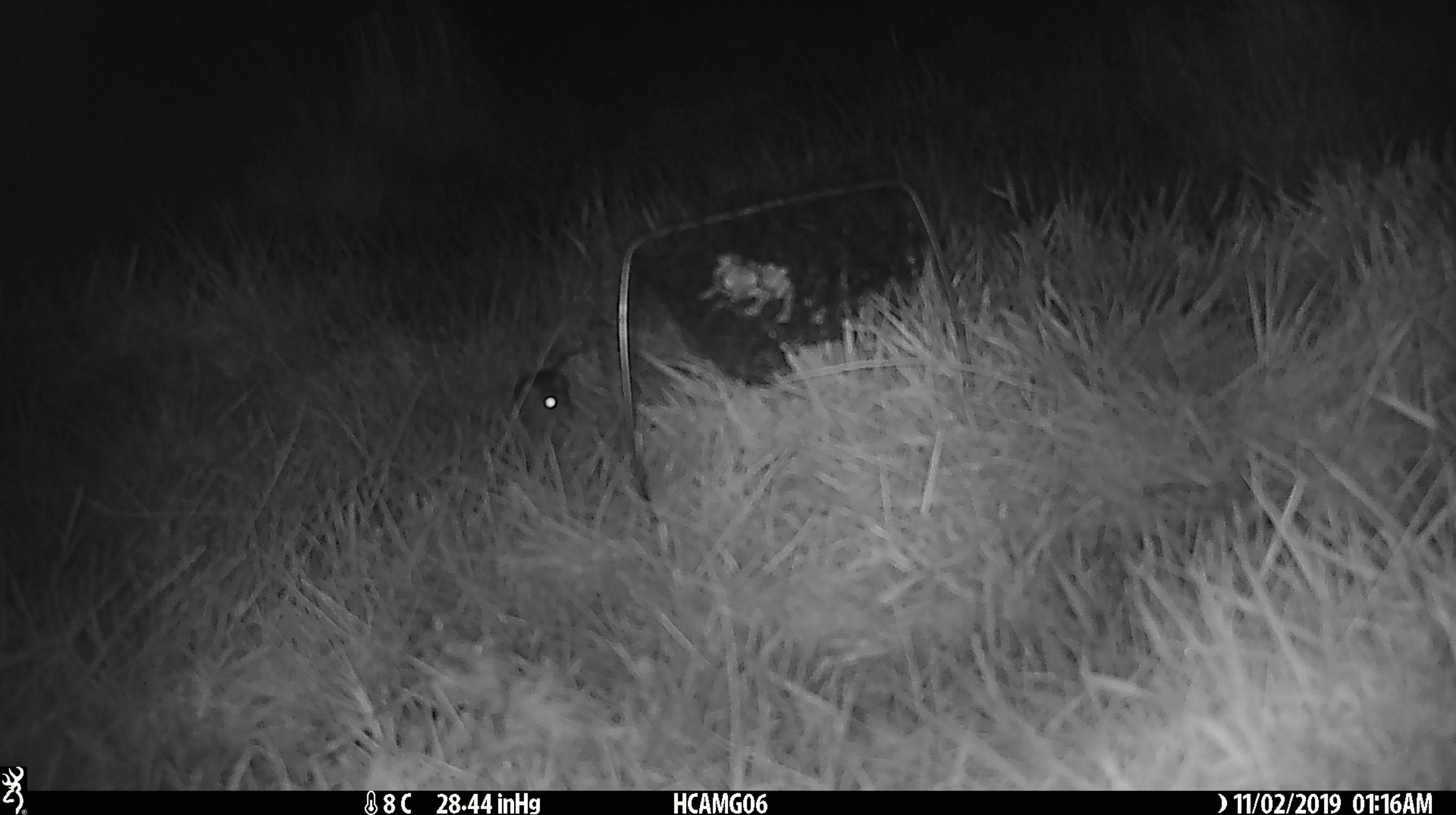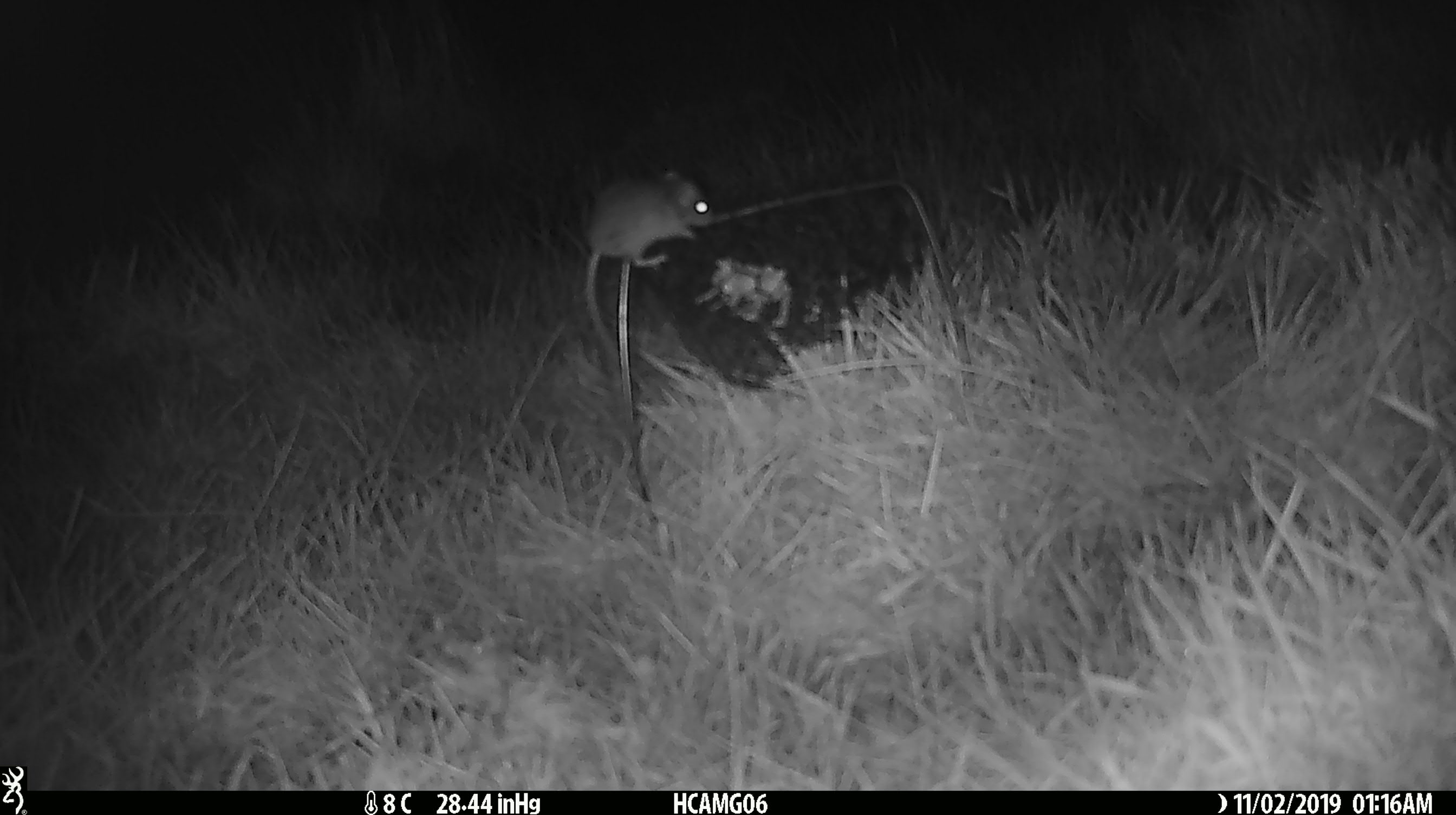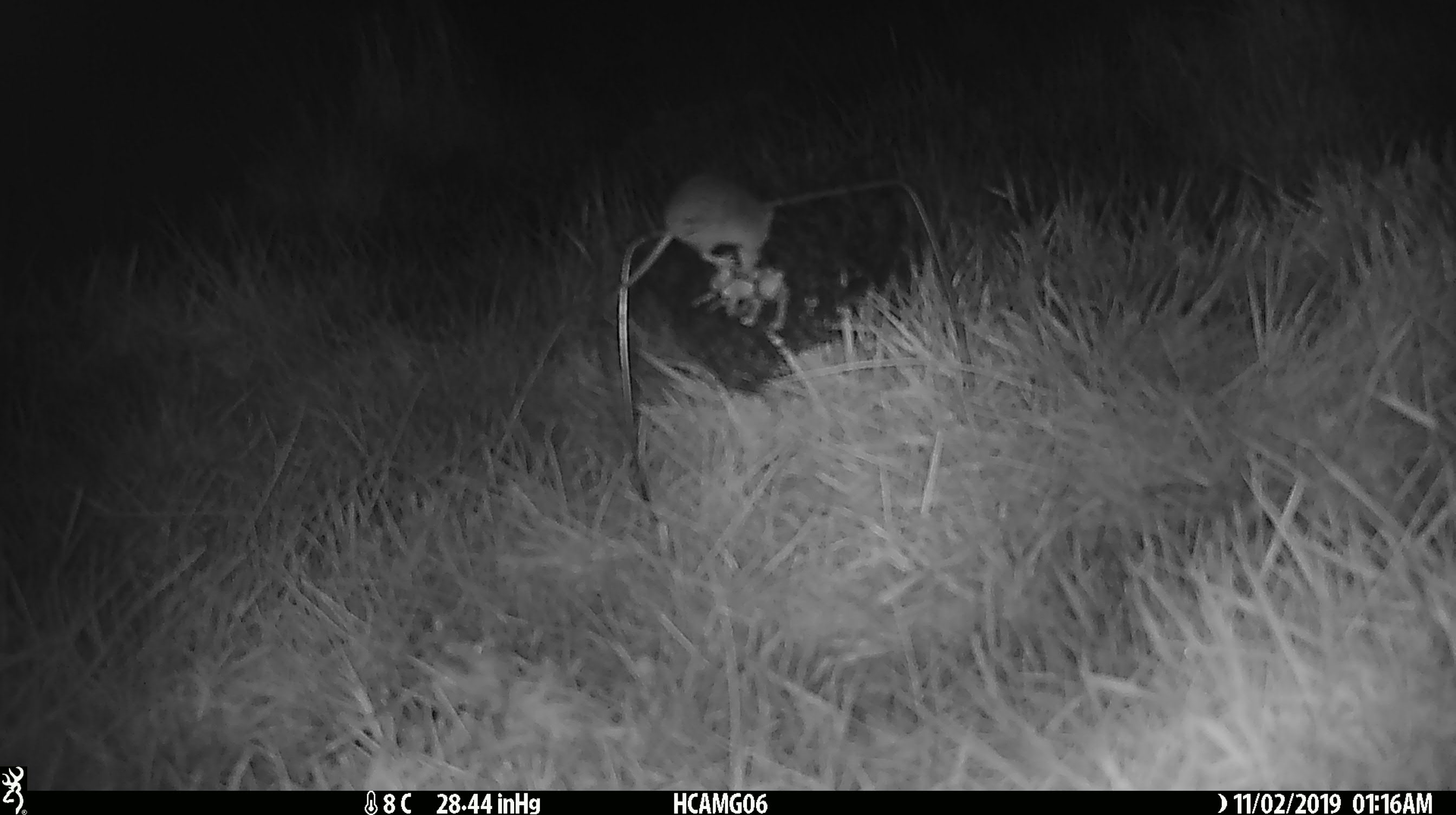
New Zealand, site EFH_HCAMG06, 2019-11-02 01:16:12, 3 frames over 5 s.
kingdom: Animalia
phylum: Chordata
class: Mammalia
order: Rodentia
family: Muridae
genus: Mus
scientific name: Mus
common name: mouse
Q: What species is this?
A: Mouse (Mus).